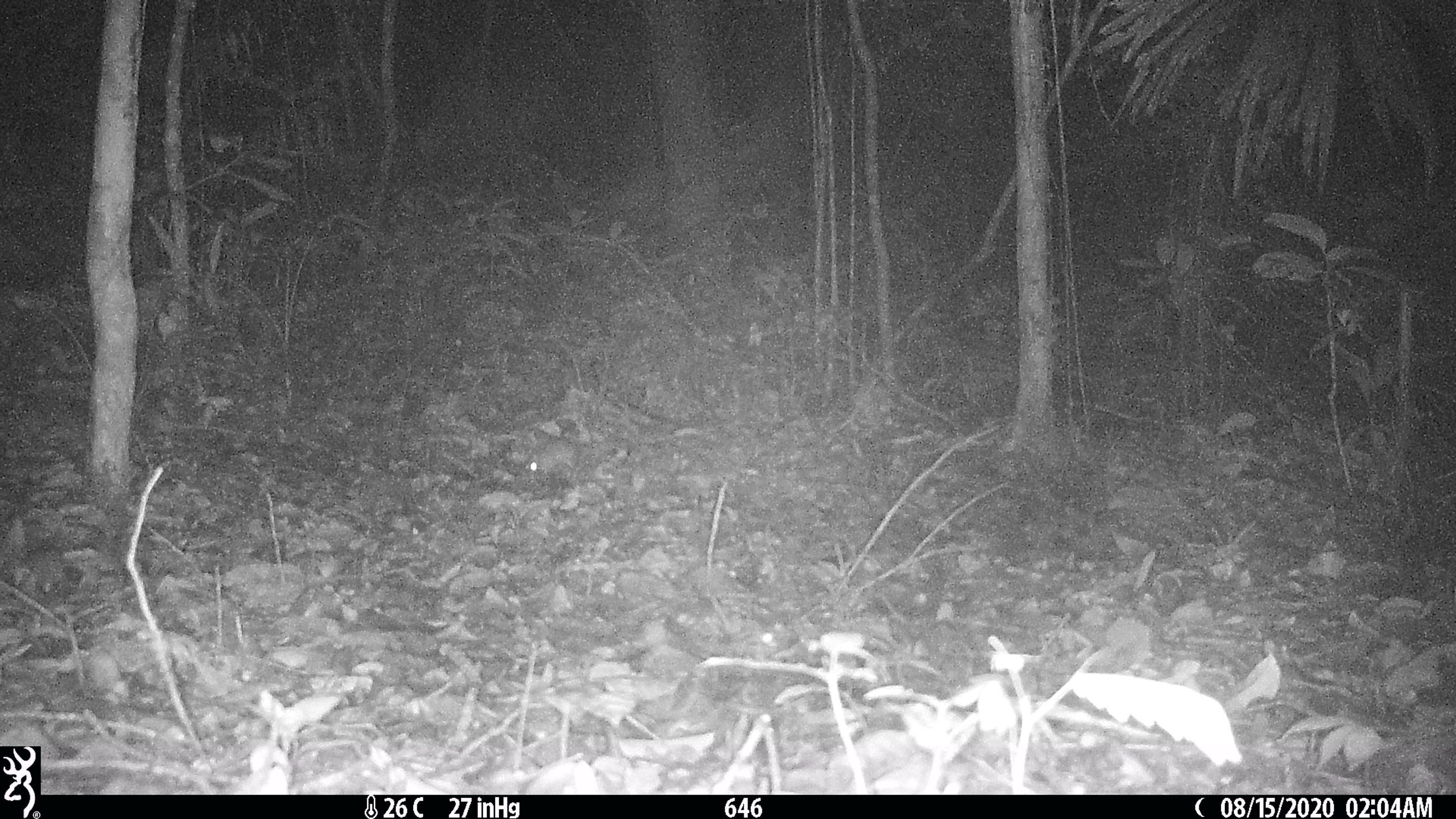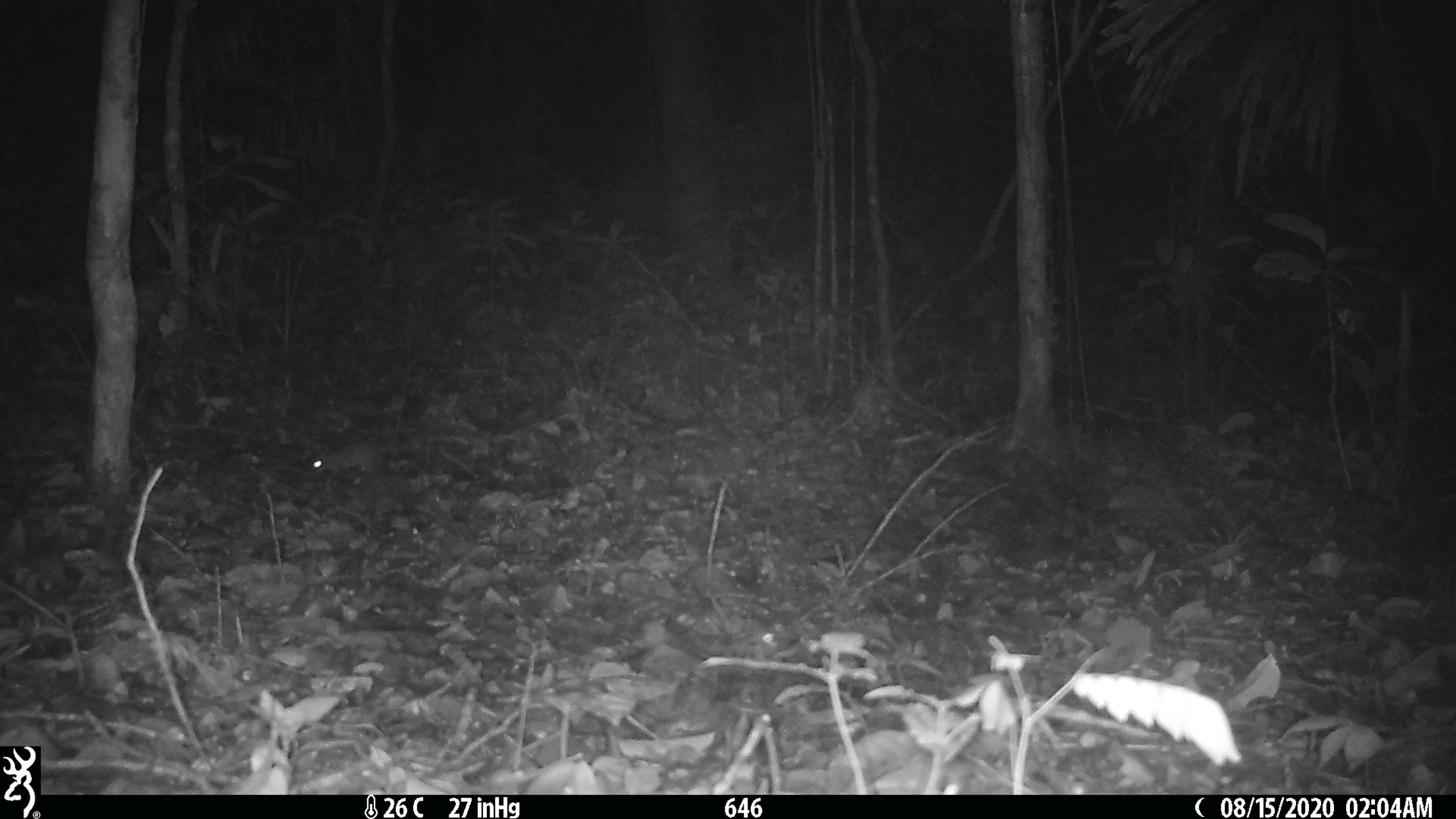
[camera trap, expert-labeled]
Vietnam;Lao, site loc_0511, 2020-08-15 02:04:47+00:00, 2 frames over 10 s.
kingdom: Animalia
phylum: Chordata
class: Mammalia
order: Rodentia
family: Muridae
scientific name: Muridae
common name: old-world mice and rats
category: unidentified murid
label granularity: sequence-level